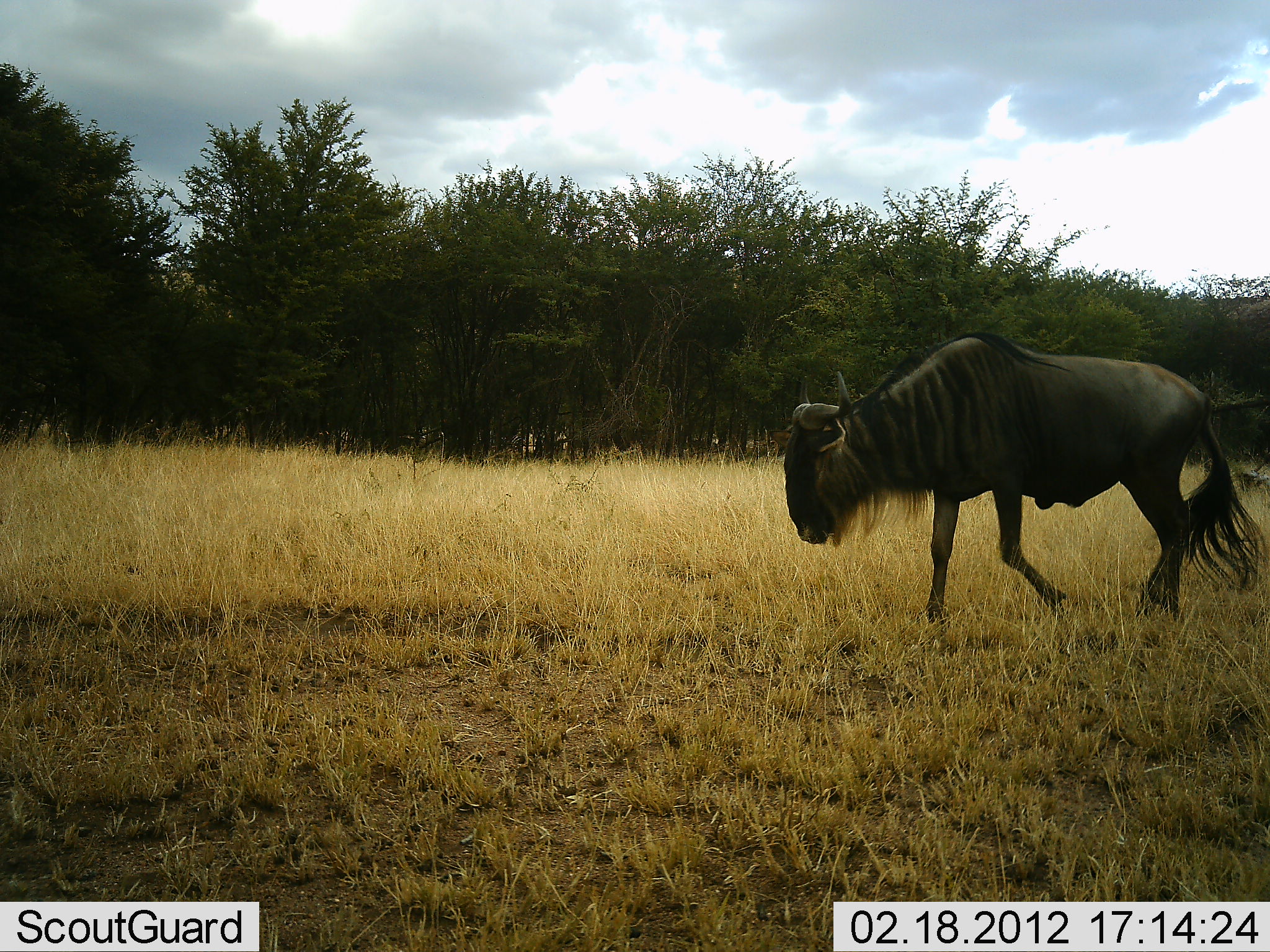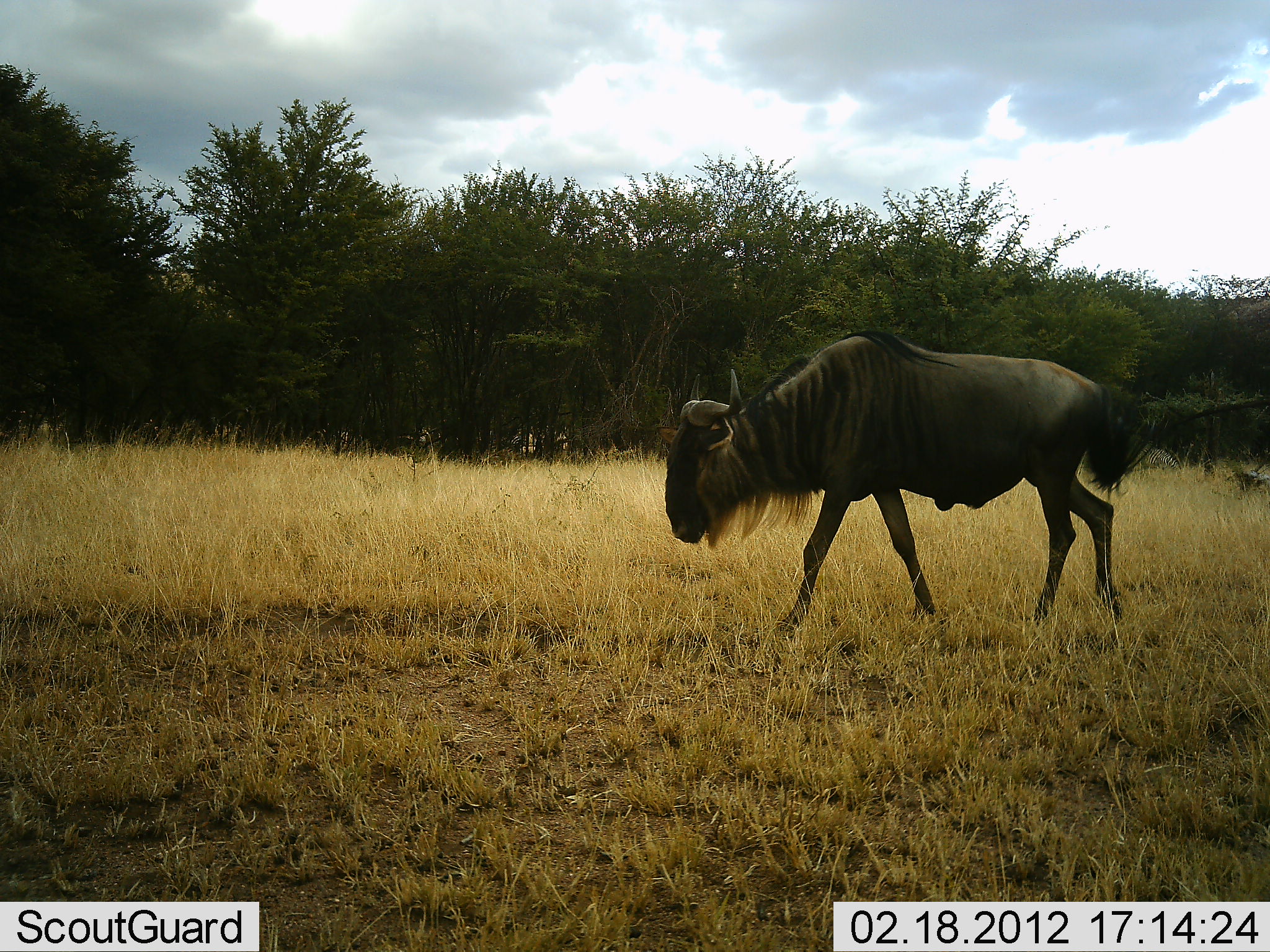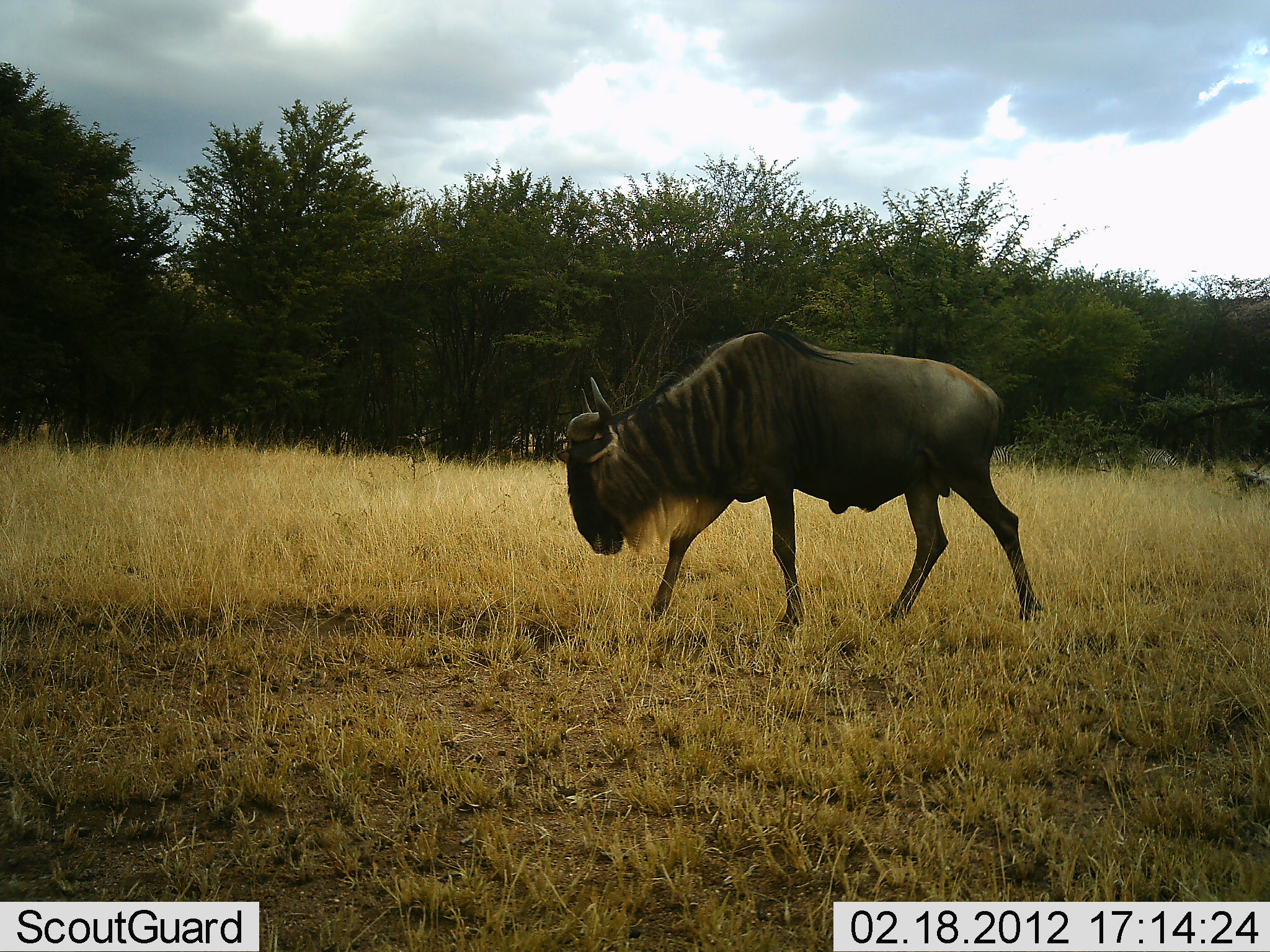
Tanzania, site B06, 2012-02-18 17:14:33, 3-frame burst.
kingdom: Animalia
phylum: Chordata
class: Mammalia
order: Artiodactyla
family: Bovidae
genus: Connochaetes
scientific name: Connochaetes taurinus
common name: blue wildebeest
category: wildebeest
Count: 1.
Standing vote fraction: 0%.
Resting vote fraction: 0%.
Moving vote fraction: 100%.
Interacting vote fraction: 0%.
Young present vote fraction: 0%.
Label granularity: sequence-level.